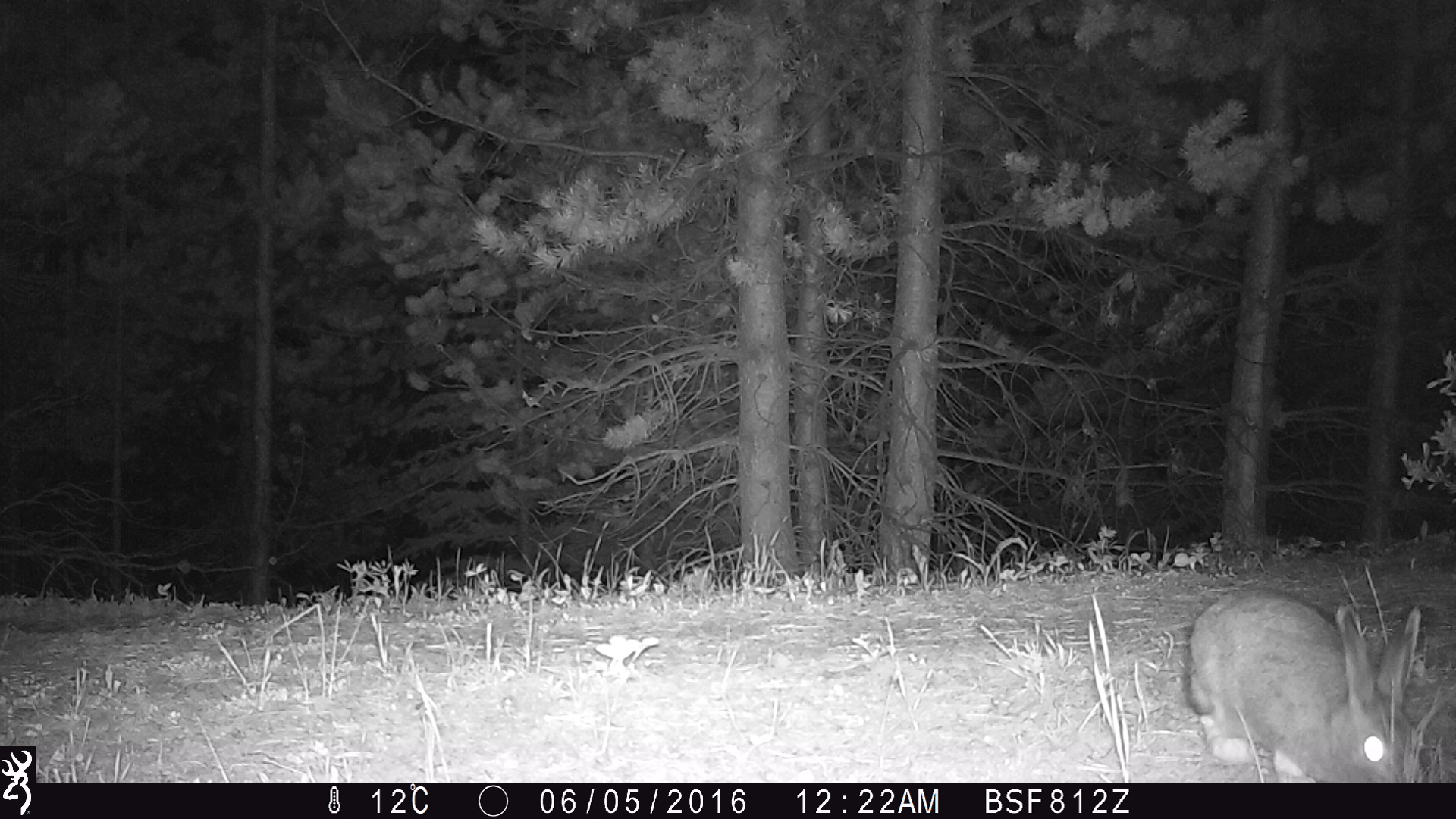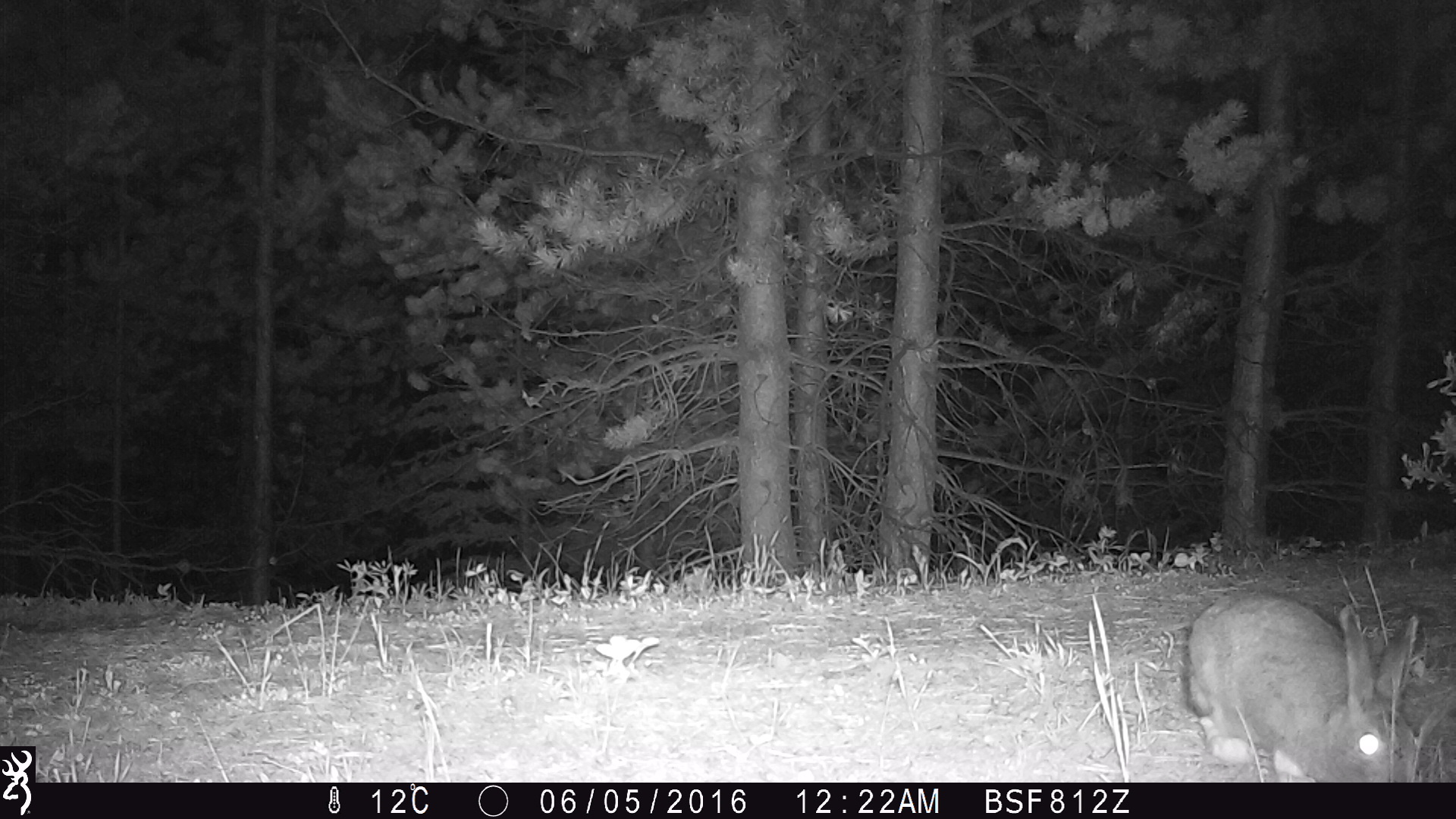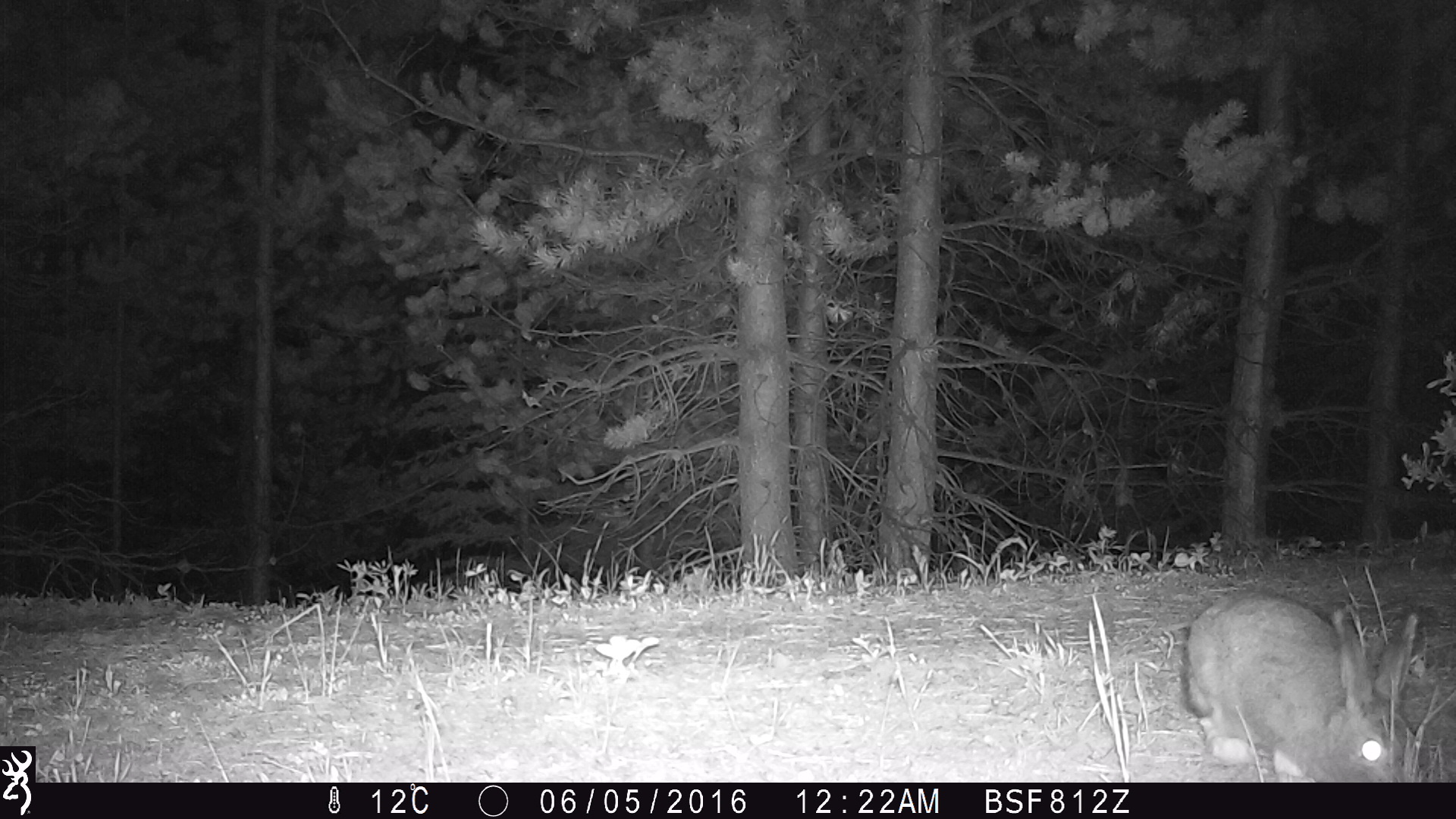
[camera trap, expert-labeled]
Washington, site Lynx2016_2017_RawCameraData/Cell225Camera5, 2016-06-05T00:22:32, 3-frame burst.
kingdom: Animalia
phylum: Chordata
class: Mammalia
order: Lagomorpha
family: Leporidae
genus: Lepus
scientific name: Lepus americanus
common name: snowshoe hare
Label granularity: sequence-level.